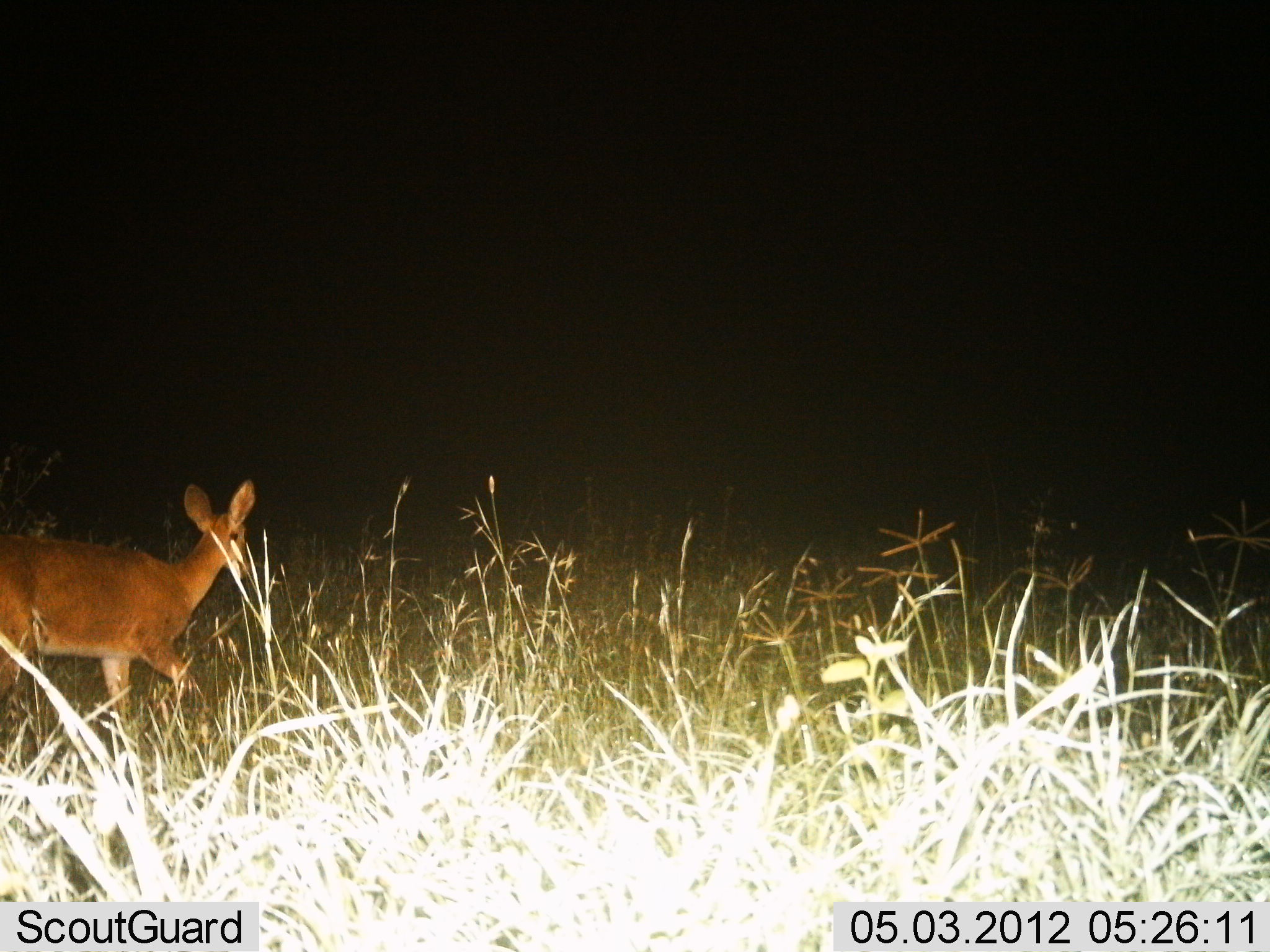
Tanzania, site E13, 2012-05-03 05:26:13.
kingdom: Animalia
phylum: Chordata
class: Mammalia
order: Artiodactyla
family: Bovidae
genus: Redunca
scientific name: Redunca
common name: reedbuck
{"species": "reedbuck (Redunca)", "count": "1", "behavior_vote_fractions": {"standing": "5%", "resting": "0%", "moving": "95%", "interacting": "0%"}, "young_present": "0%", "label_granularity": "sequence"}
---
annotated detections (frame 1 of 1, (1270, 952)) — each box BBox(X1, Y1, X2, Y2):
animal: BBox(0, 480, 260, 754)